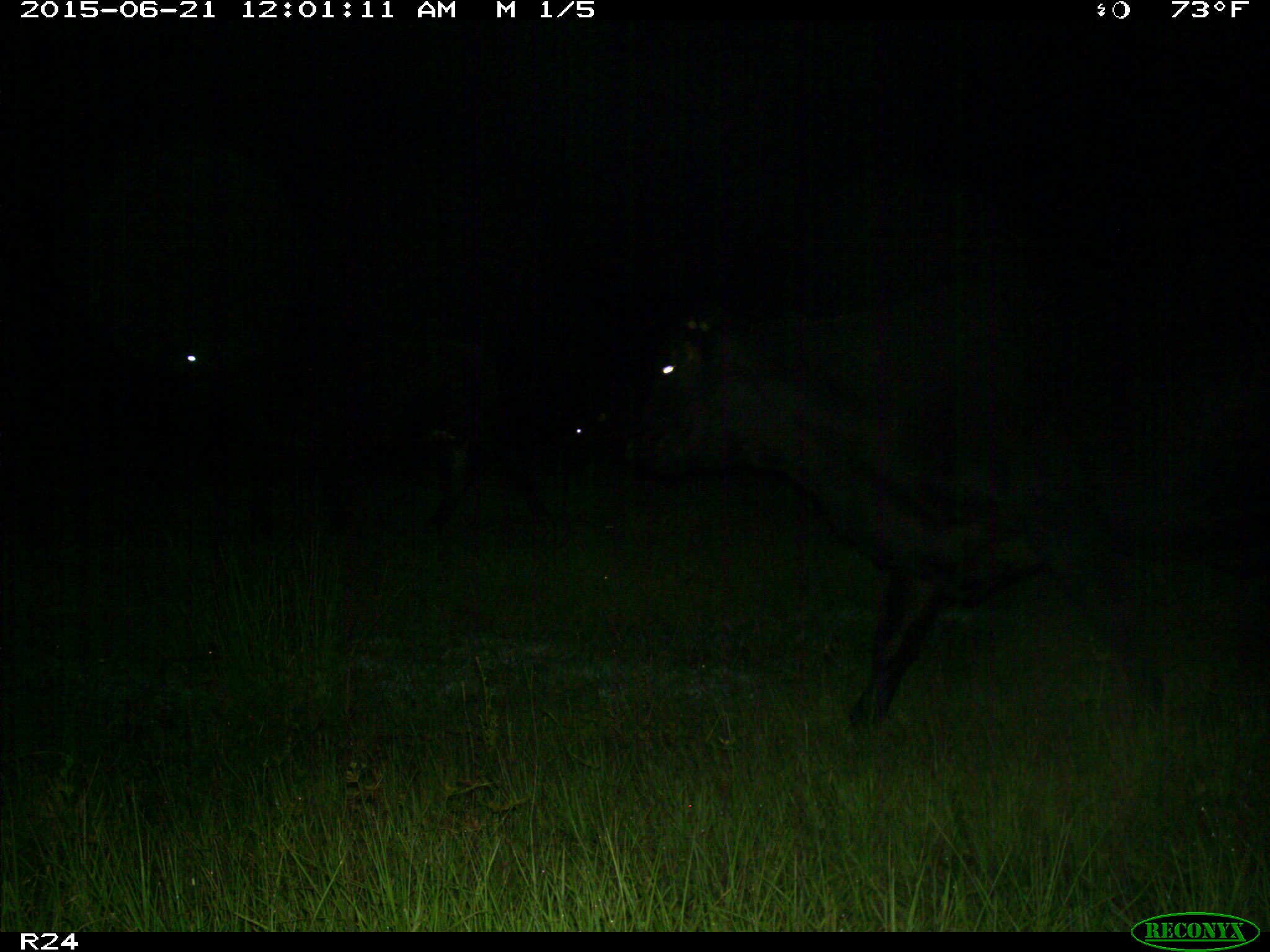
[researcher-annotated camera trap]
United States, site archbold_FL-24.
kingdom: Animalia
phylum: Chordata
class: Mammalia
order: Artiodactyla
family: Bovidae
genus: Bos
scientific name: Bos taurus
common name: domestic cow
Bos taurus (domestic cow).